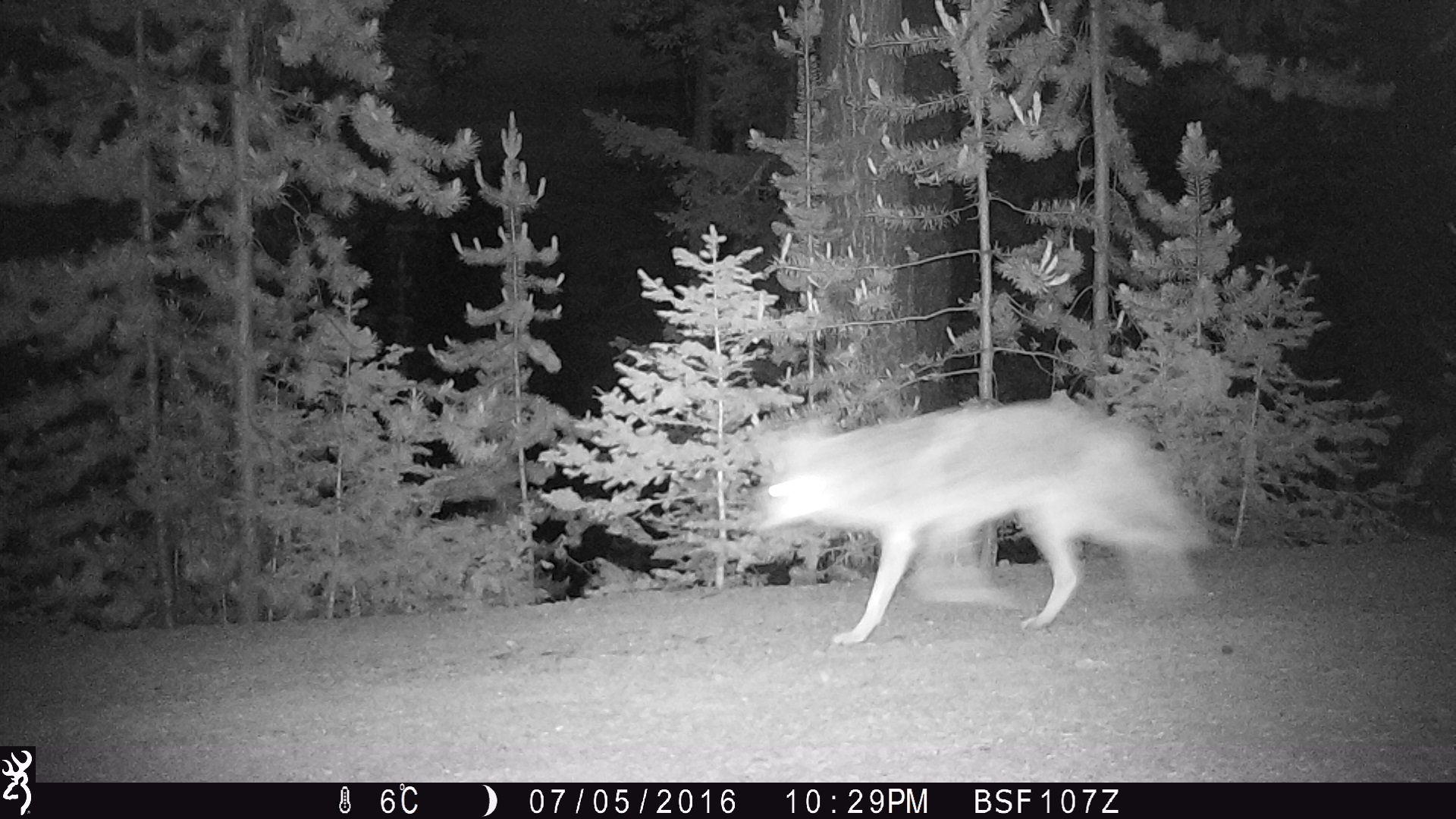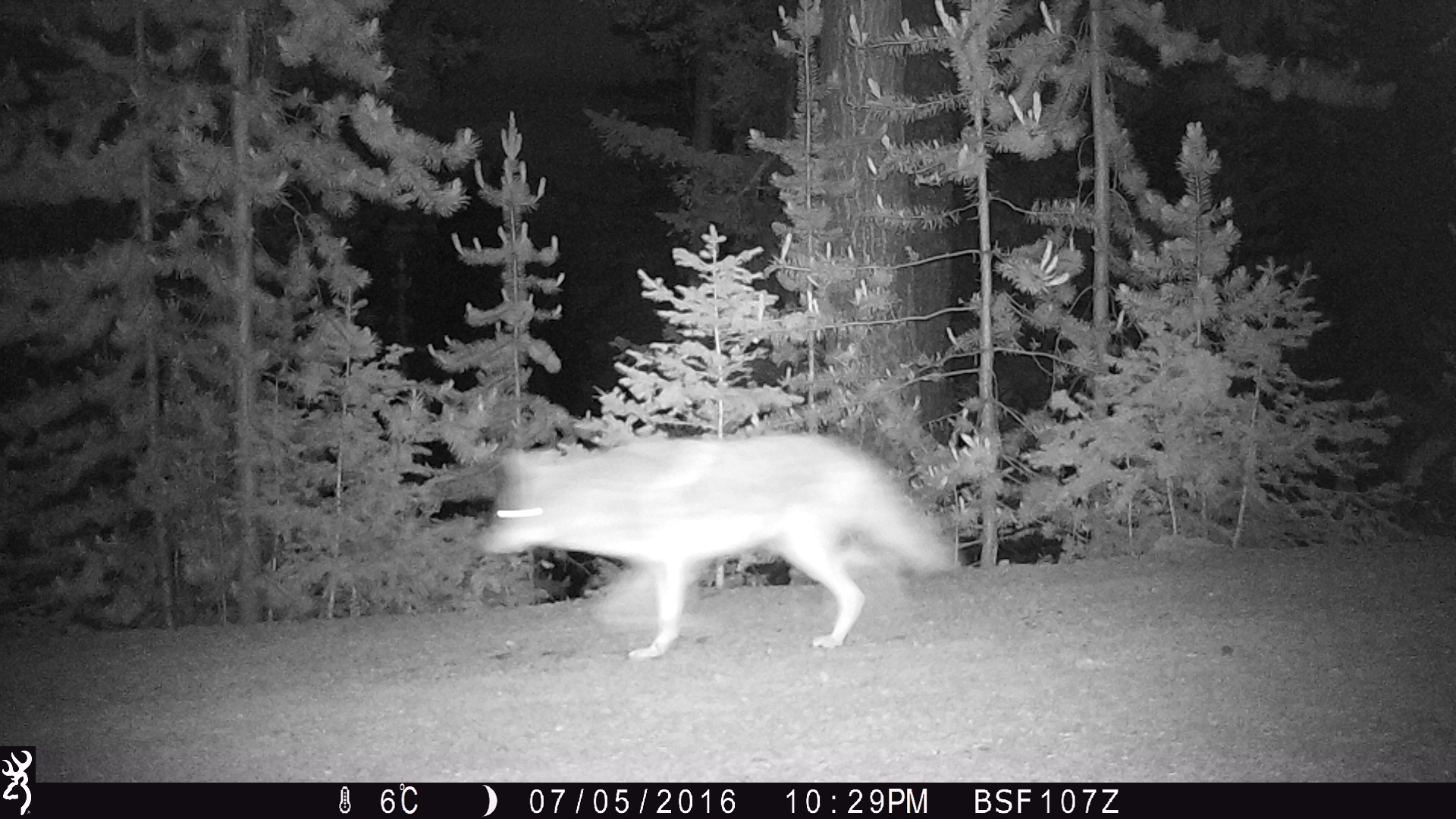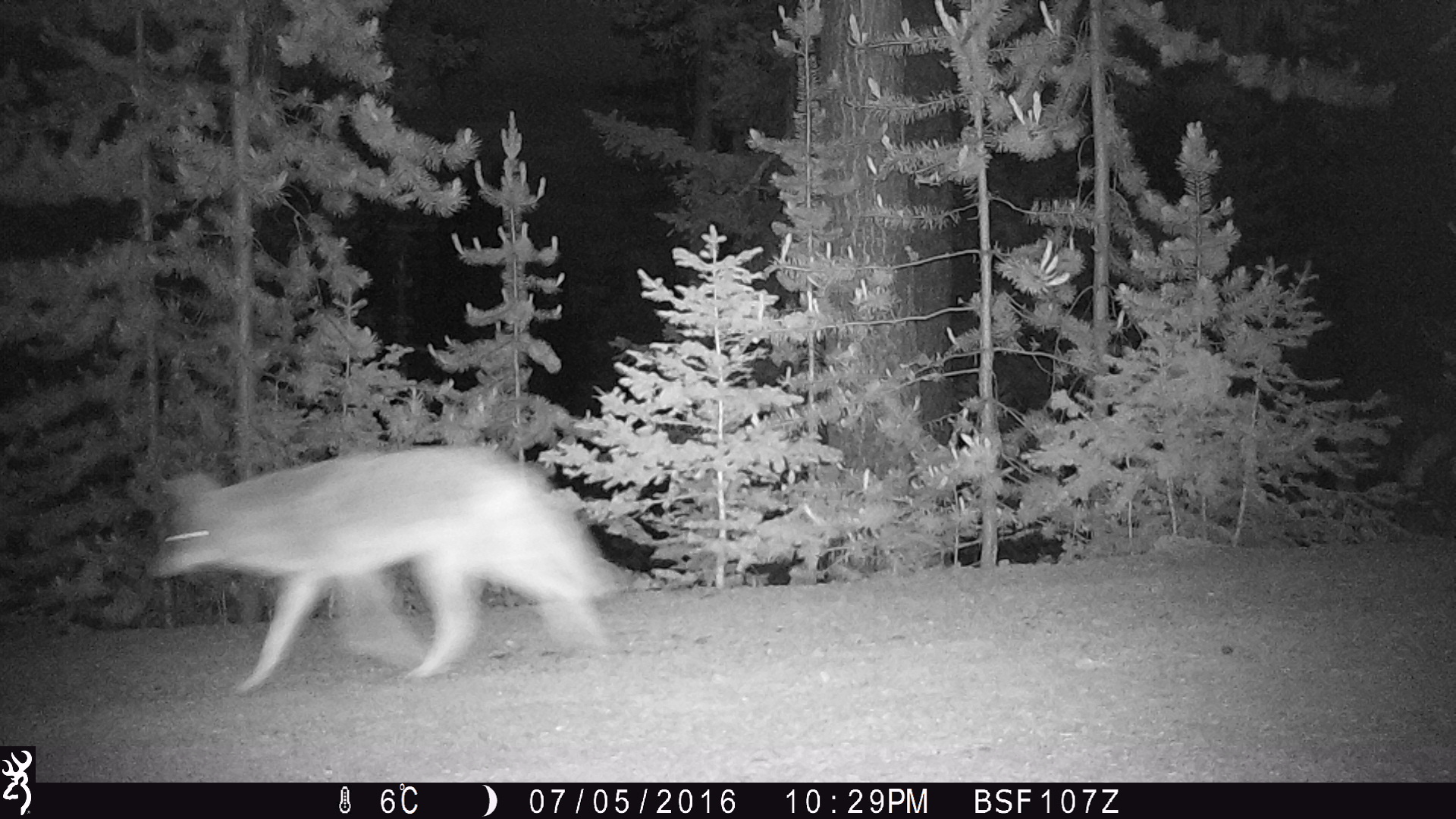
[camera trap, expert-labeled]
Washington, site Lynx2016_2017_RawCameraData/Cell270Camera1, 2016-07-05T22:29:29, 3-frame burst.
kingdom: Animalia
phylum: Chordata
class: Mammalia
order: Carnivora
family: Canidae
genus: Canis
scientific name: Canis latrans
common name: coyote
Canis latrans (coyote). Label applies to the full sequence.